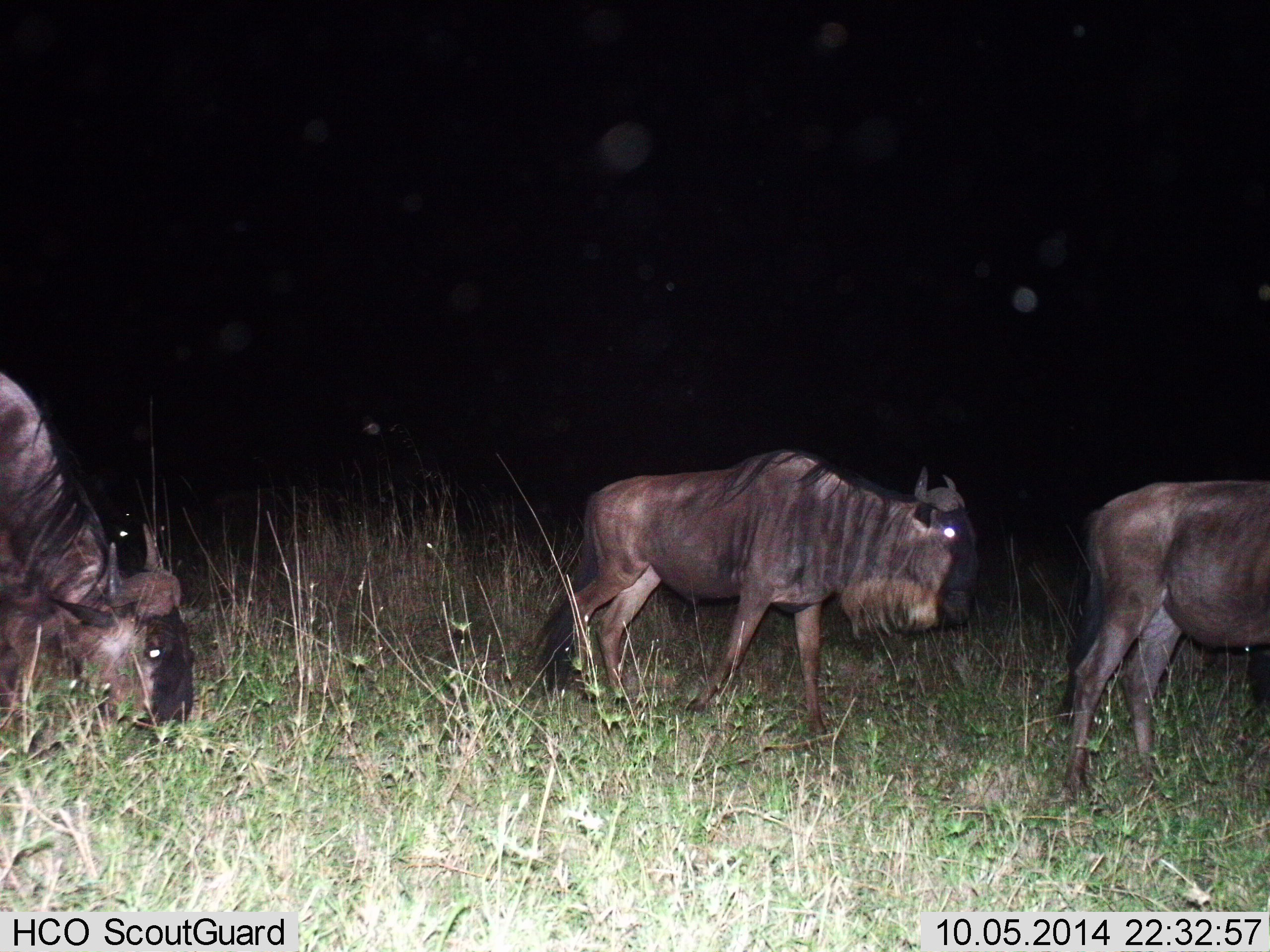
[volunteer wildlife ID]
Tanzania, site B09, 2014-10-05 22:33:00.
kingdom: Animalia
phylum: Chordata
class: Mammalia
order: Artiodactyla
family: Bovidae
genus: Connochaetes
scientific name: Connochaetes taurinus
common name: blue wildebeest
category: wildebeest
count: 3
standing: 20%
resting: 0%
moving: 80%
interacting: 0%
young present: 0%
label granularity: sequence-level